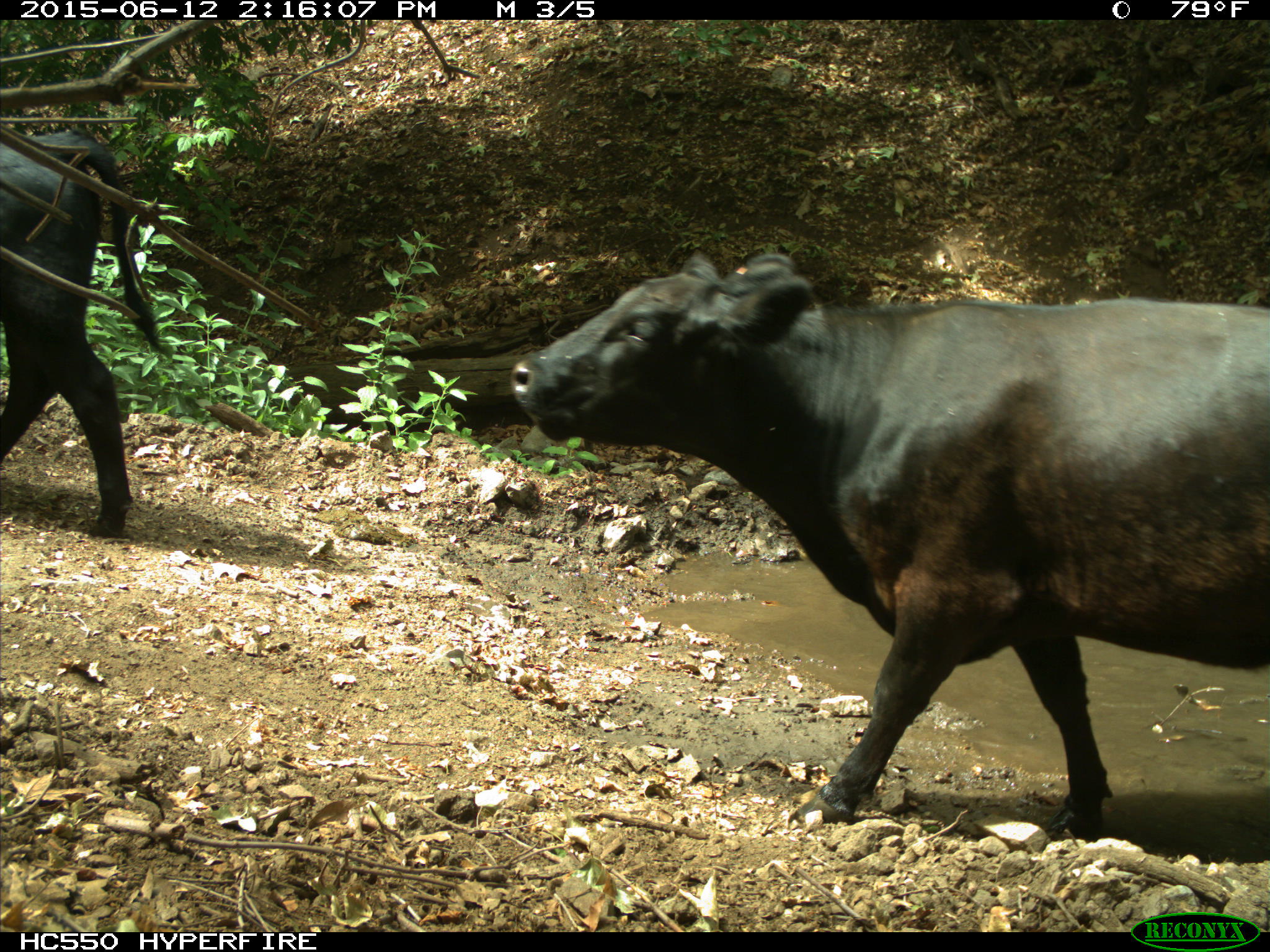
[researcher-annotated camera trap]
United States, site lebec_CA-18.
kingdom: Animalia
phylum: Chordata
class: Mammalia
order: Artiodactyla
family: Bovidae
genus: Bos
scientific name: Bos taurus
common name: domestic cow